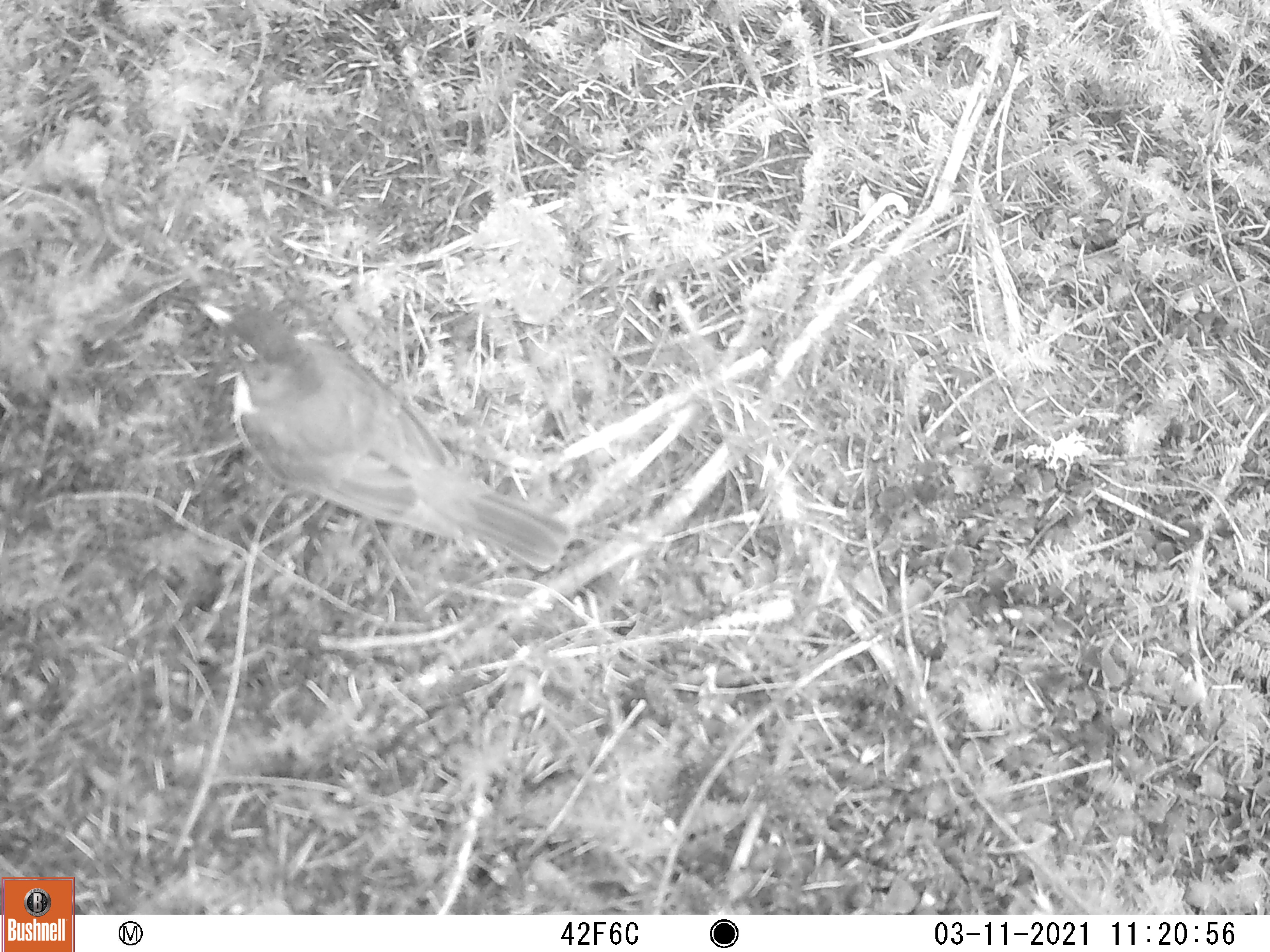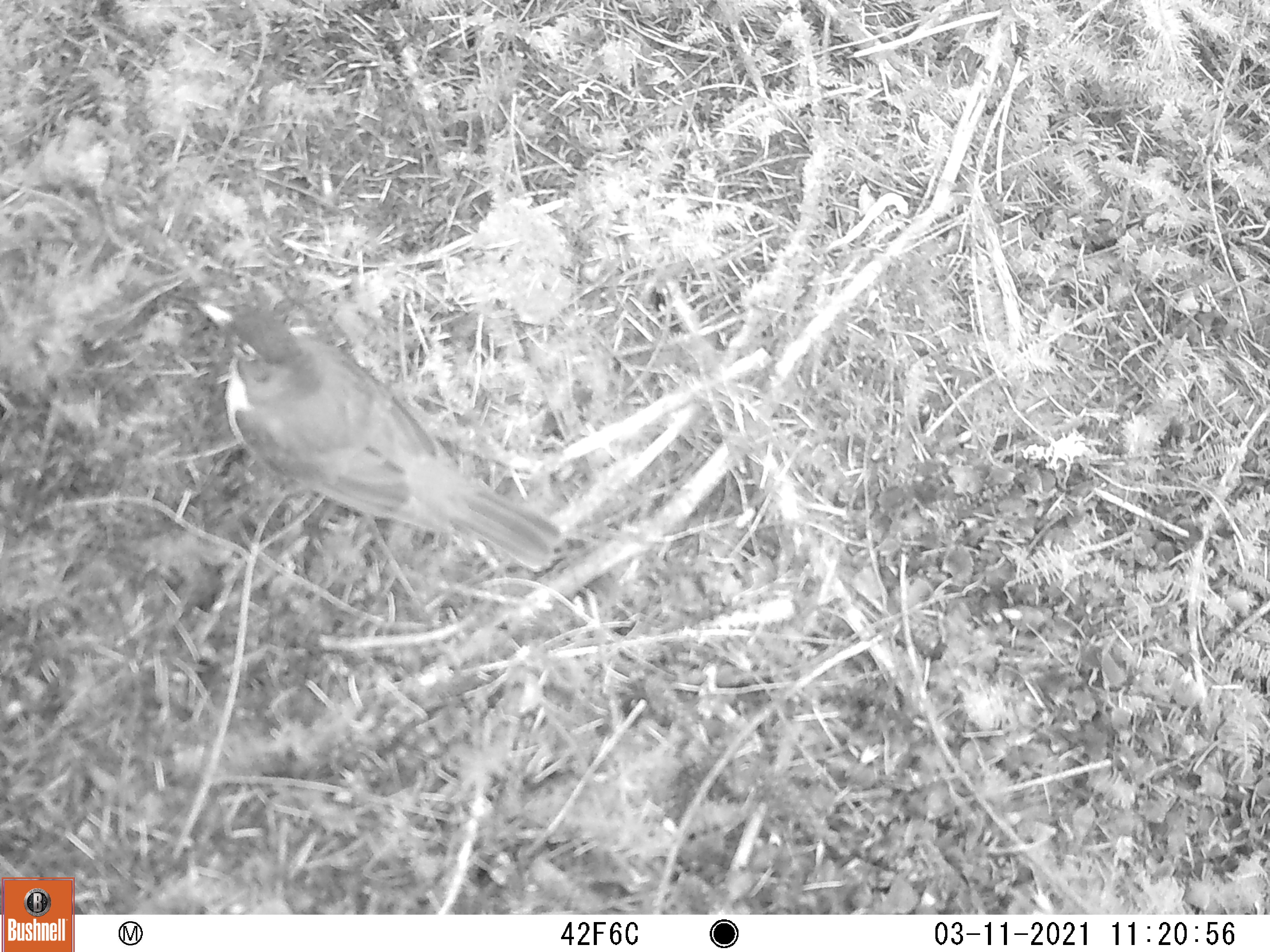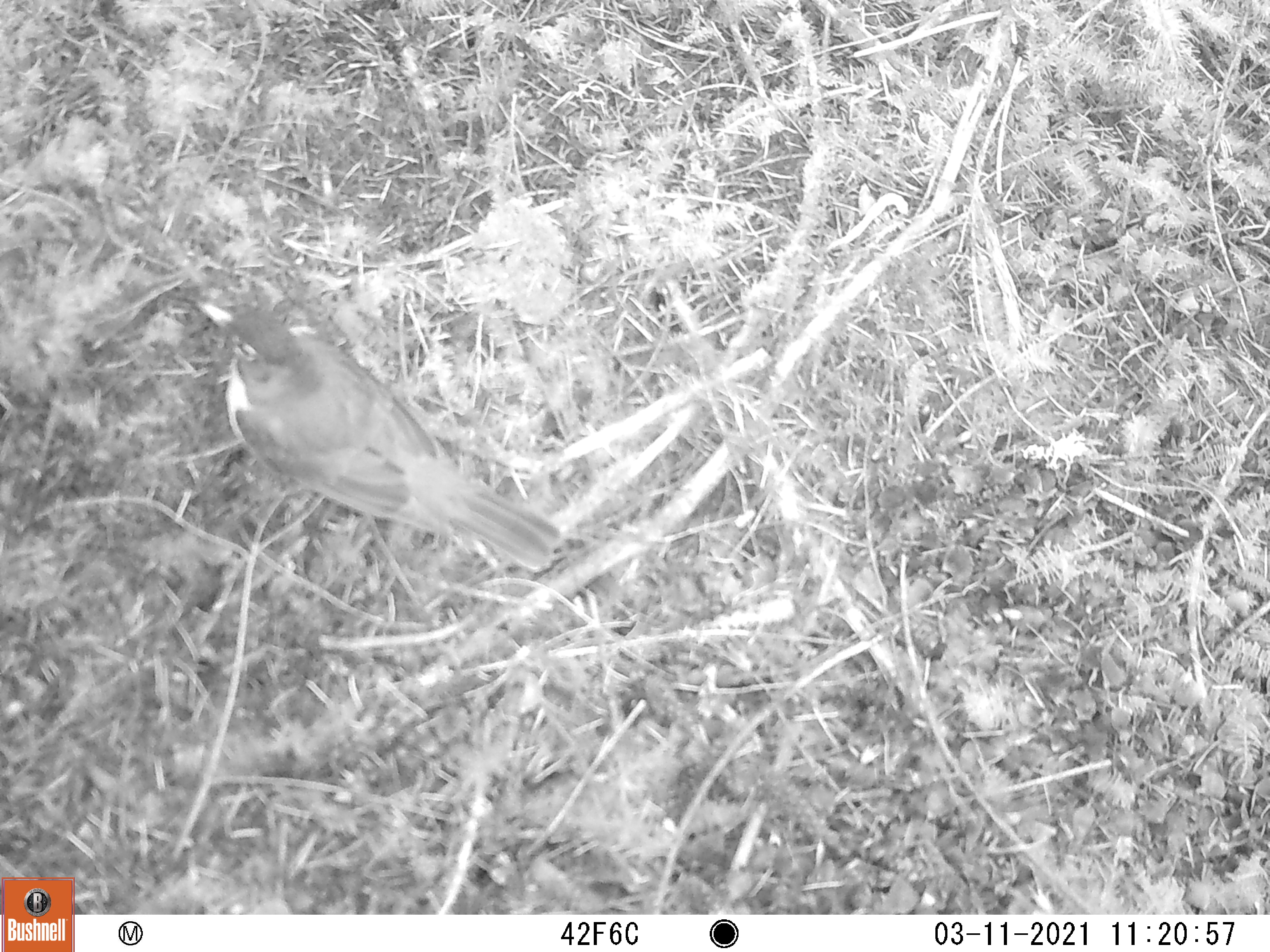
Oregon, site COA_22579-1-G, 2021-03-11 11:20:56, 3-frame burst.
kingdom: Animalia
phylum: Chordata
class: Aves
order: Passeriformes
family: Turdidae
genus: Turdus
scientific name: Turdus migratorius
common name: american robin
American robin (Turdus migratorius).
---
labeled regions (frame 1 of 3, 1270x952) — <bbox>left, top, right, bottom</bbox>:
american robin: <bbox>194, 296, 576, 578</bbox>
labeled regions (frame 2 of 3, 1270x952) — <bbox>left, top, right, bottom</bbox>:
american robin: <bbox>193, 295, 567, 578</bbox>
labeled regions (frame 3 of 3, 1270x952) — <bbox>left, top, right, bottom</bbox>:
american robin: <bbox>193, 296, 567, 570</bbox>